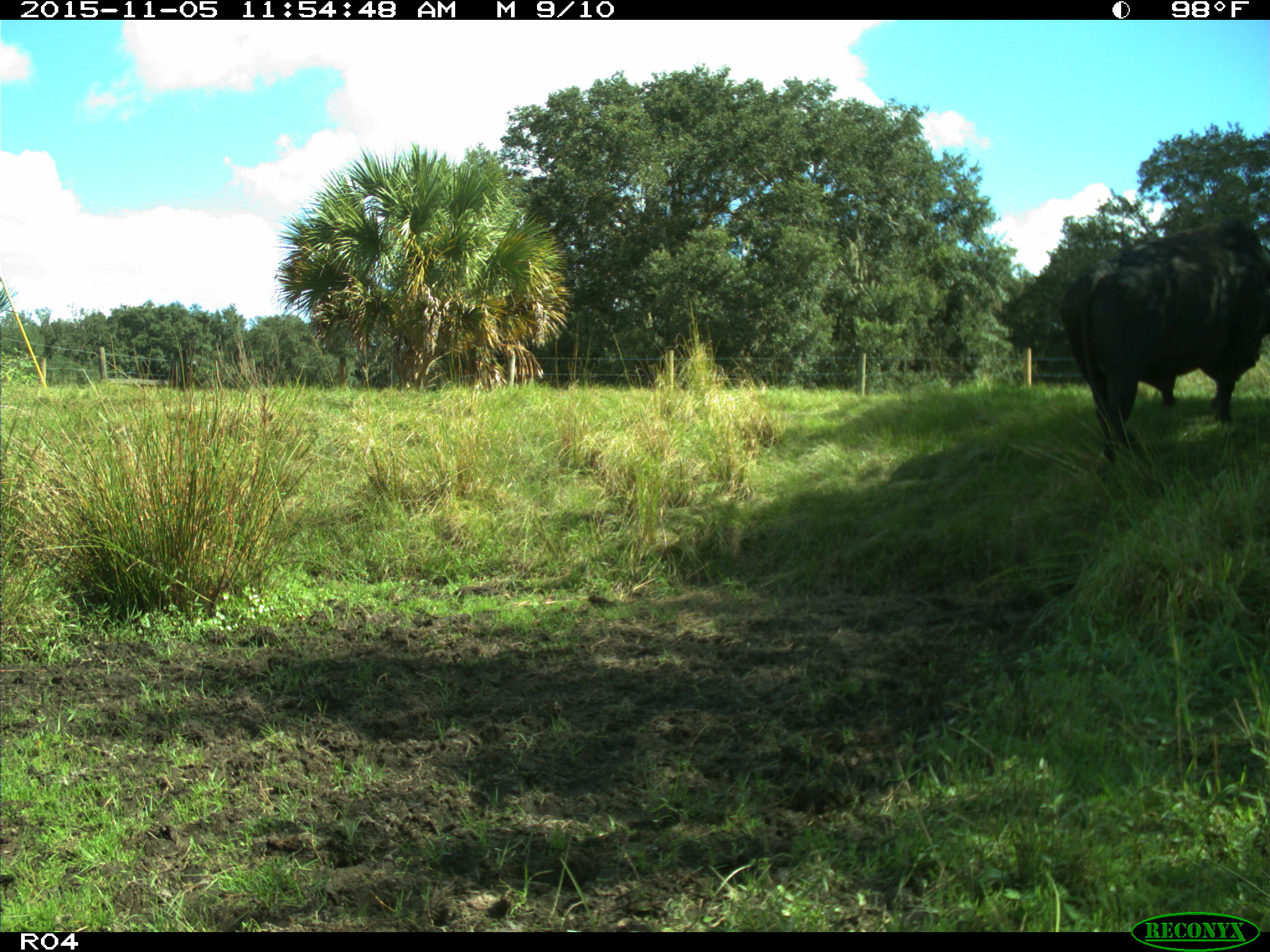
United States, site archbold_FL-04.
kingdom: Animalia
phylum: Chordata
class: Mammalia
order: Artiodactyla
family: Bovidae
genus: Bos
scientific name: Bos taurus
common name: domestic cow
Bos taurus (domestic cow).